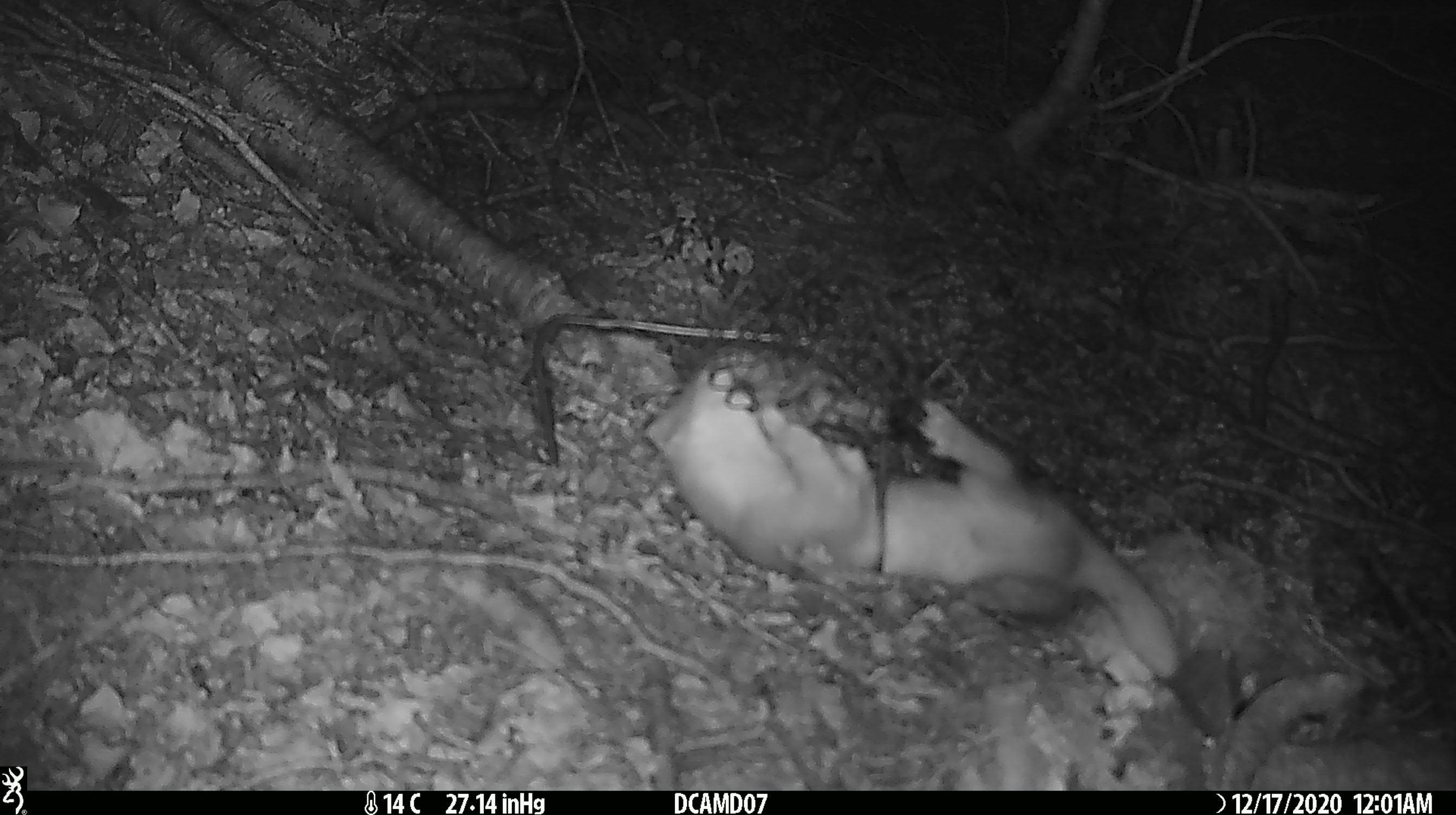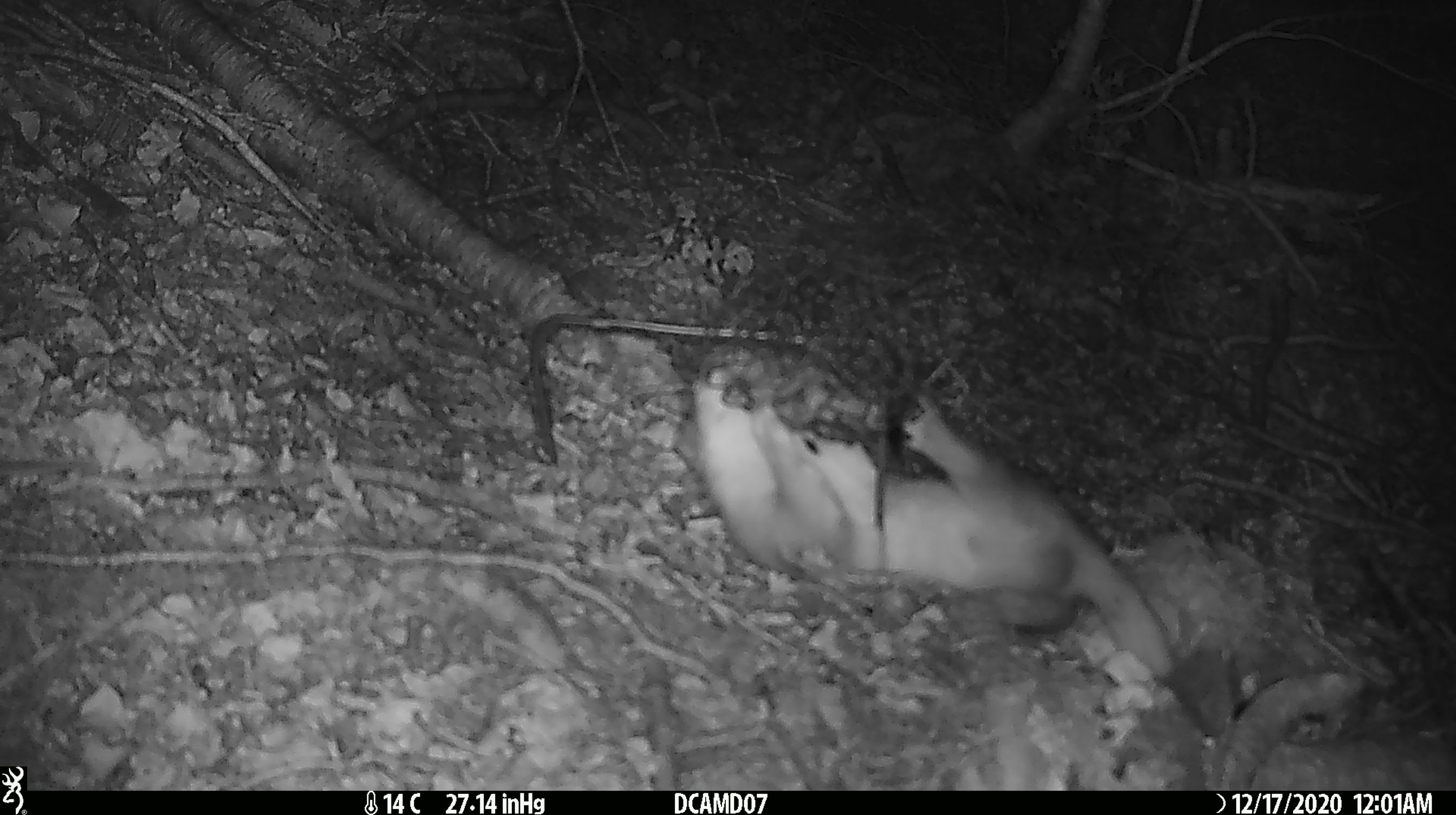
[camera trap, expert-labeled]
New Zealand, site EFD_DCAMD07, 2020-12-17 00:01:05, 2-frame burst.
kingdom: Animalia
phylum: Chordata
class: Mammalia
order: Carnivora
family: Mustelidae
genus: Mustela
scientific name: Mustela erminea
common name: stoat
Stoat (Mustela erminea).